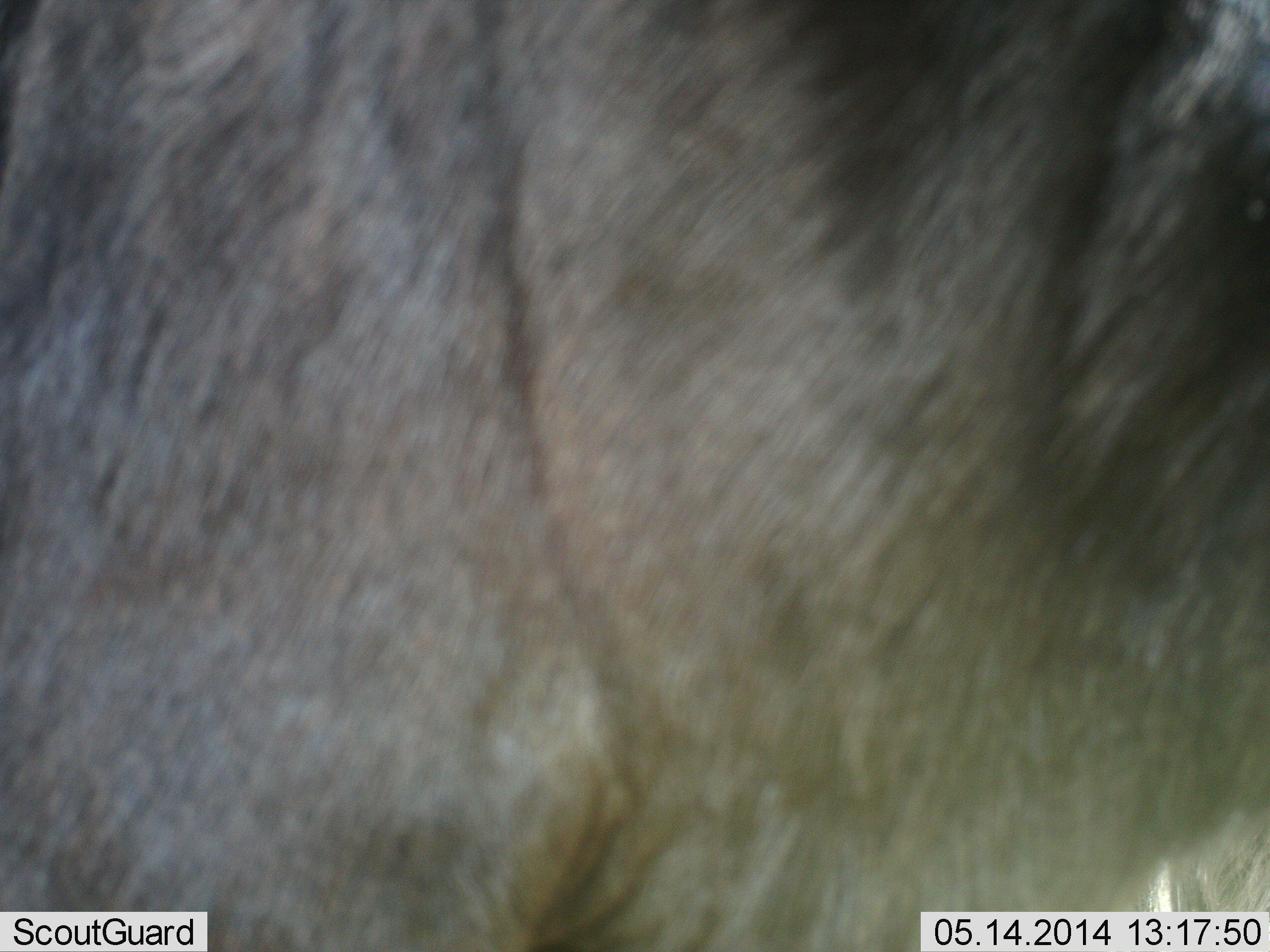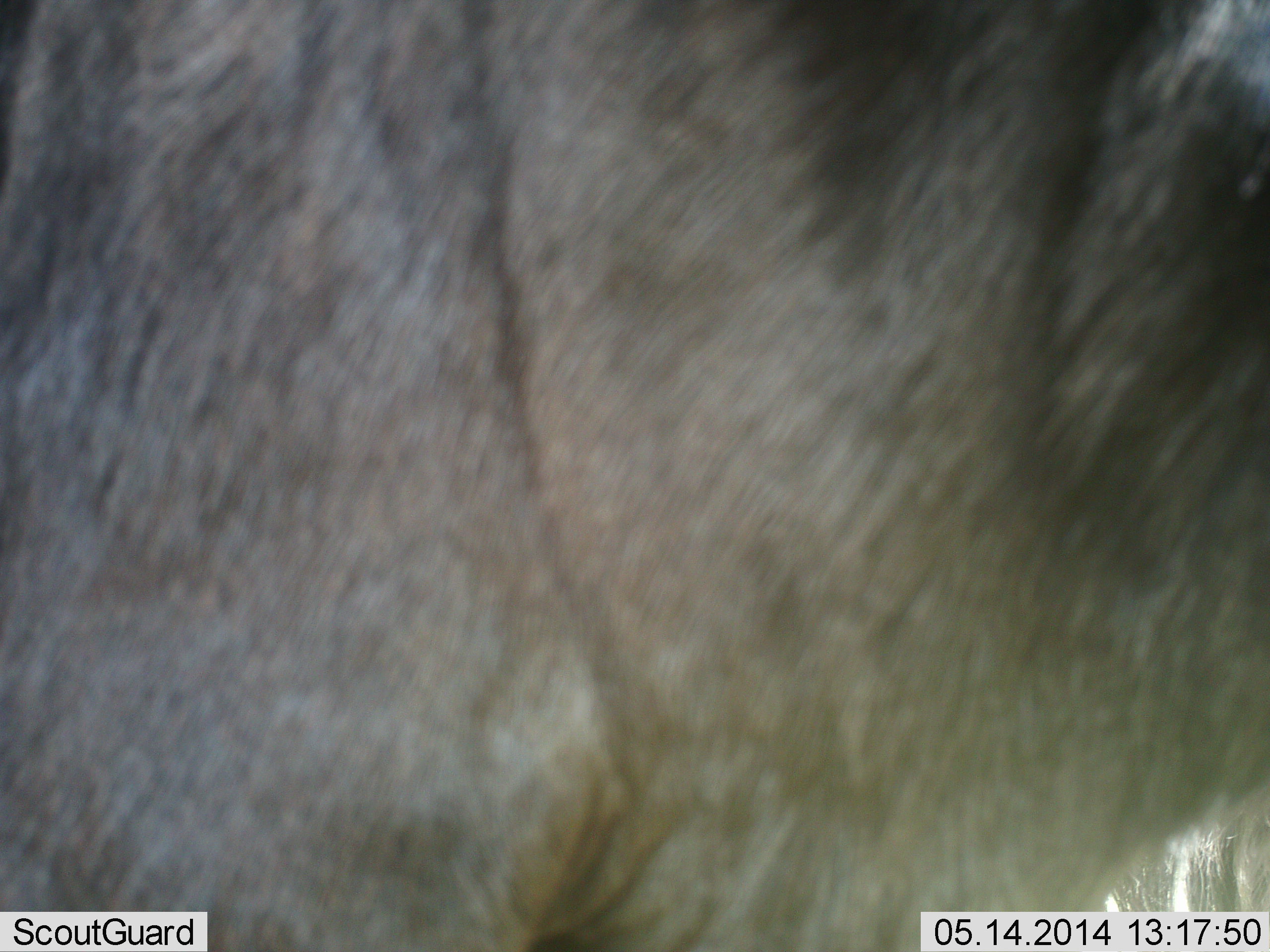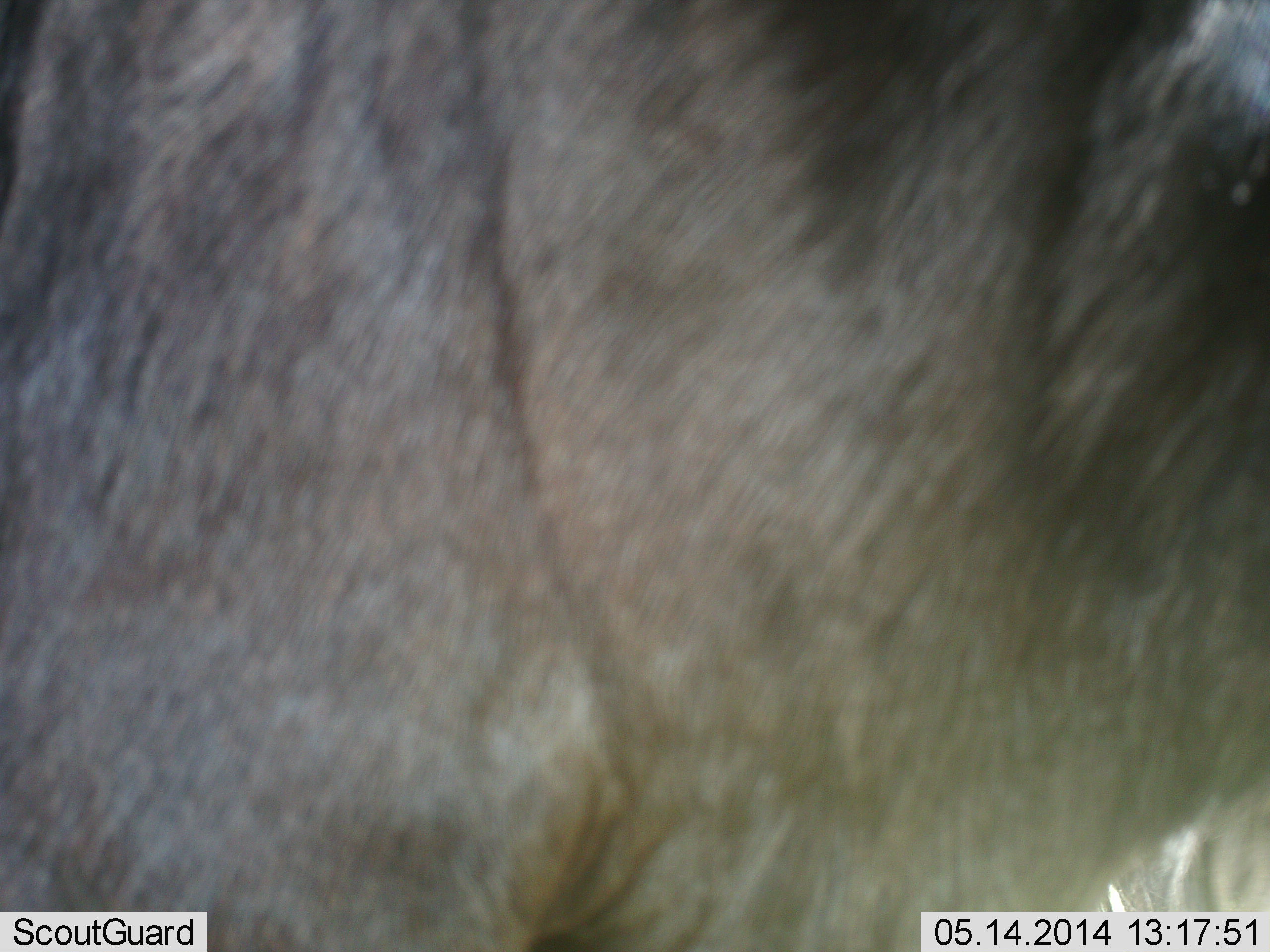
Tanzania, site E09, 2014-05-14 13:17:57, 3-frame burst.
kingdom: Animalia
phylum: Chordata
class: Mammalia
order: Artiodactyla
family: Bovidae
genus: Connochaetes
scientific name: Connochaetes taurinus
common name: blue wildebeest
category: wildebeest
Wildebeest (blue wildebeest) (Connochaetes taurinus), count 1. Behavior (volunteer vote fractions): standing 100%, resting 0%, moving 0%, interacting 0%. Young present (vote fraction): 0%. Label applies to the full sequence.